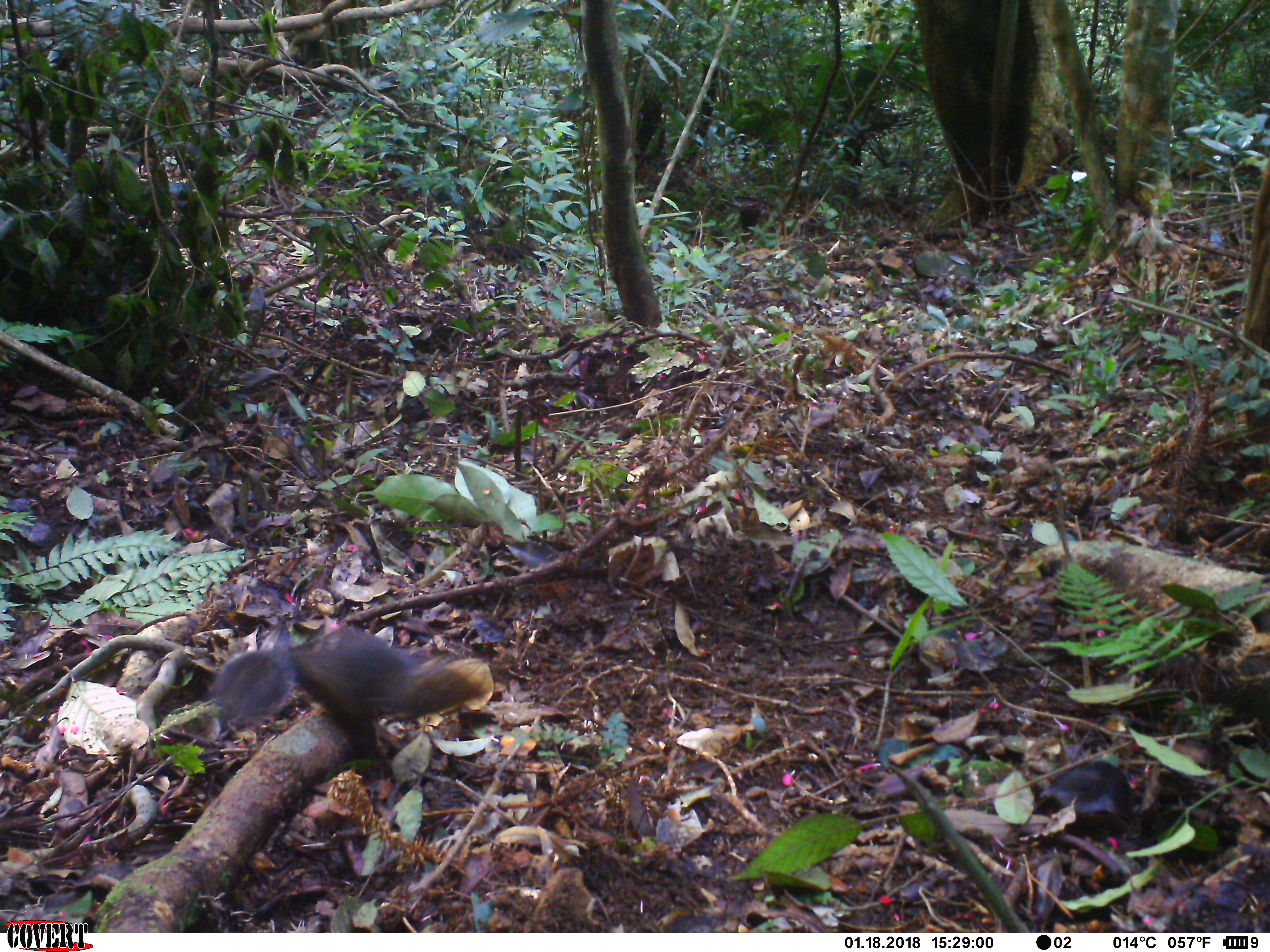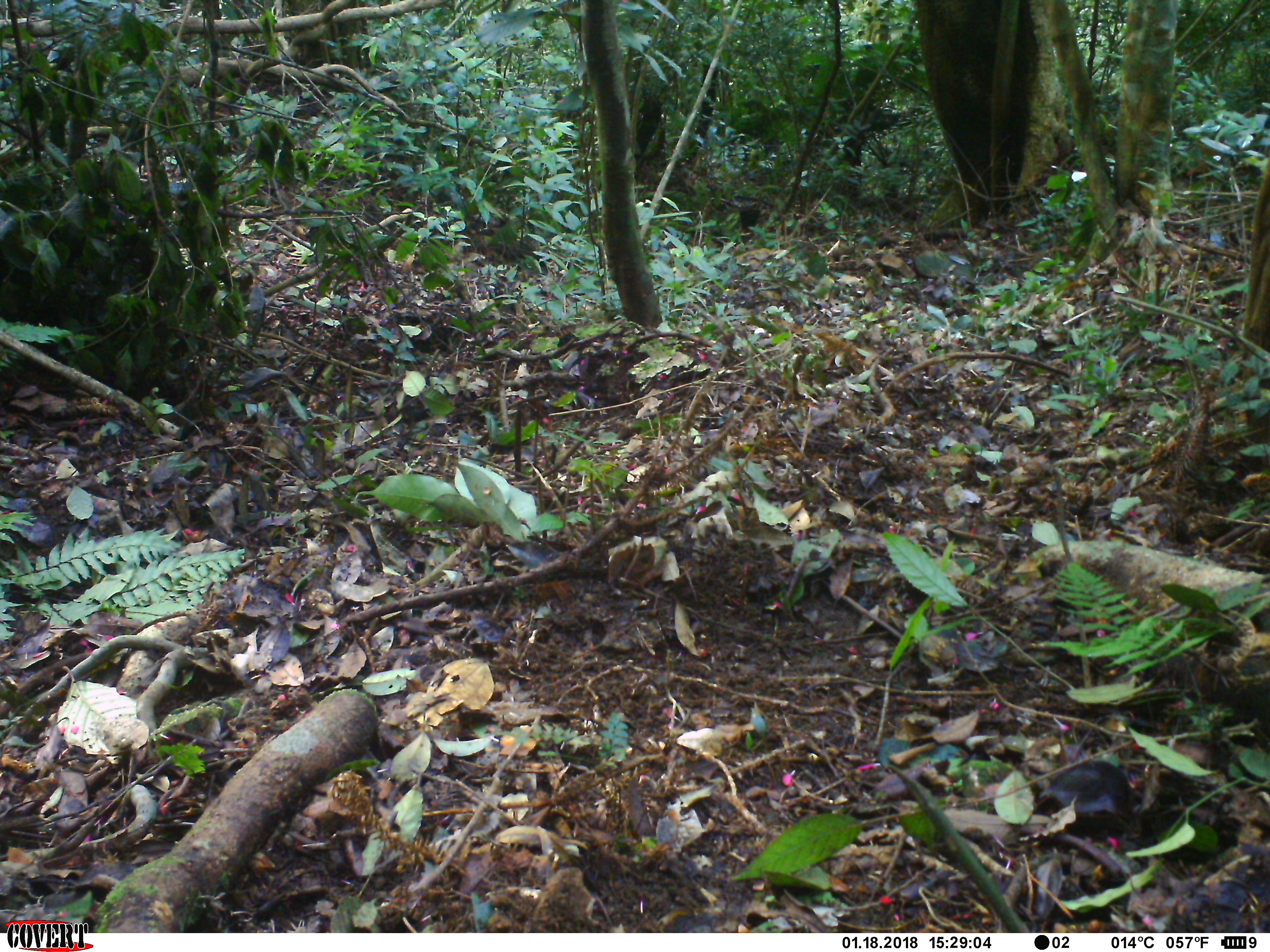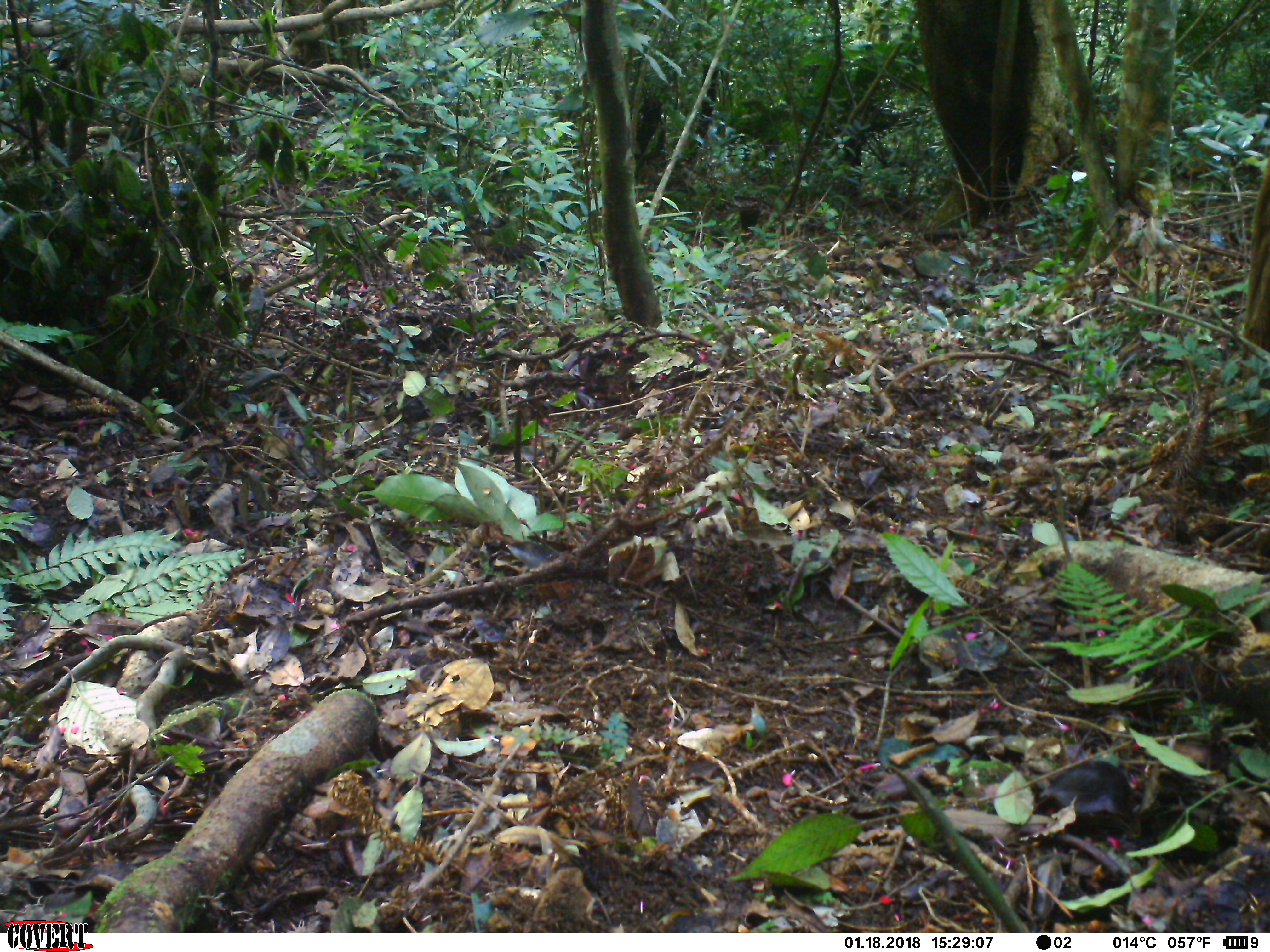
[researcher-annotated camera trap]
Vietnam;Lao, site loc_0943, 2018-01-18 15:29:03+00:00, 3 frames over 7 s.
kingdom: Animalia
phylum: Chordata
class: Mammalia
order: Rodentia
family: Sciuridae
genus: Dremomys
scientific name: Dremomys rufigenis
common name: red-cheeked squirrel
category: red cheeked squirrel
Red cheeked squirrel (red-cheeked squirrel) (Dremomys rufigenis). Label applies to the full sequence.